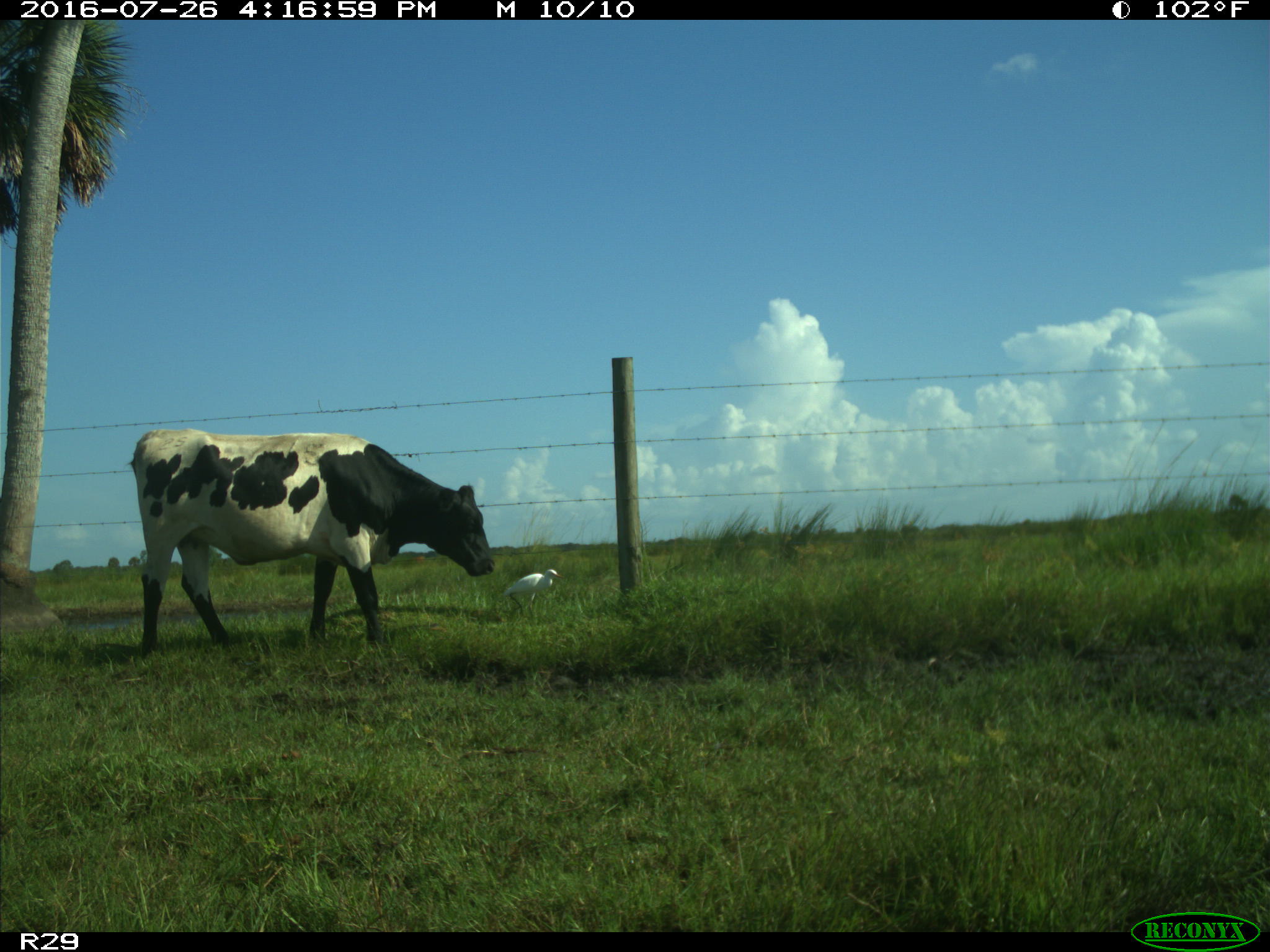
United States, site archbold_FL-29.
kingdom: Animalia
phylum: Chordata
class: Mammalia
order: Artiodactyla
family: Bovidae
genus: Bos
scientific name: Bos taurus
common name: domestic cow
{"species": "Bos taurus (domestic cow)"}